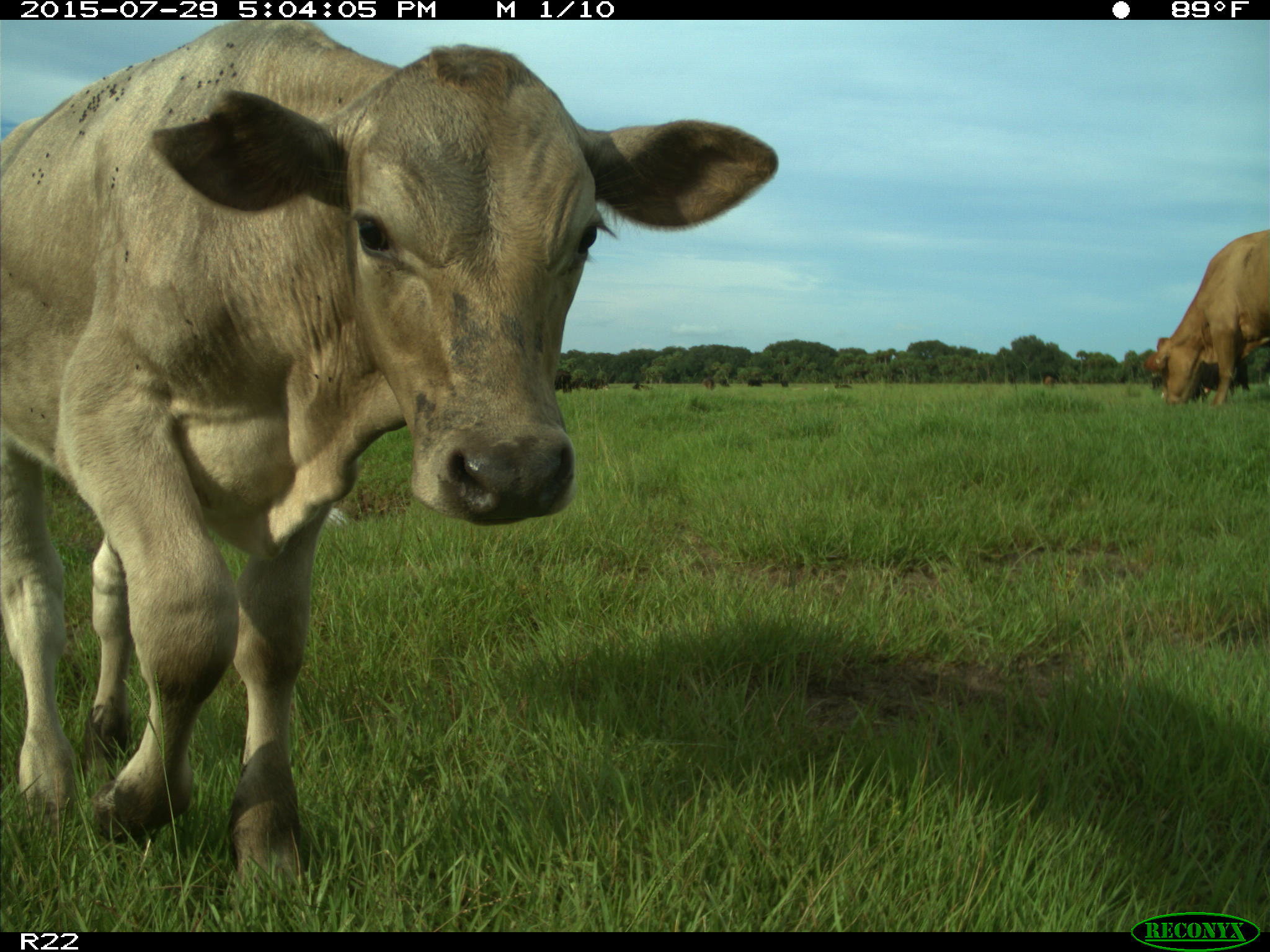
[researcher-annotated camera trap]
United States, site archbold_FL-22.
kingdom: Animalia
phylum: Chordata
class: Mammalia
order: Artiodactyla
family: Bovidae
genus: Bos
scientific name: Bos taurus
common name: domestic cow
Bos taurus (domestic cow).